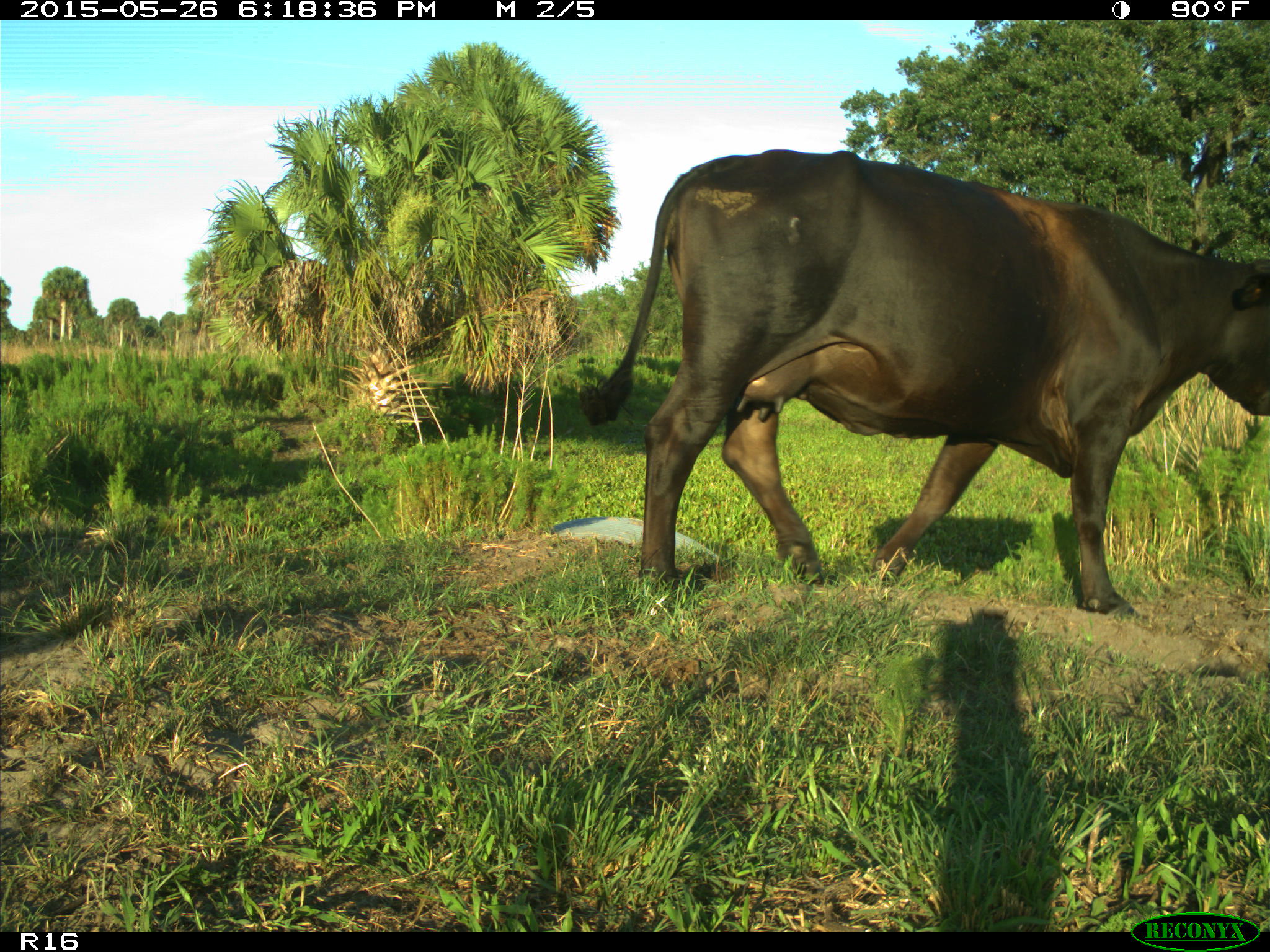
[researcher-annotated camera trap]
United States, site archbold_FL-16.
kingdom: Animalia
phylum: Chordata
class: Mammalia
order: Artiodactyla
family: Bovidae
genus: Bos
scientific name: Bos taurus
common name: domestic cow